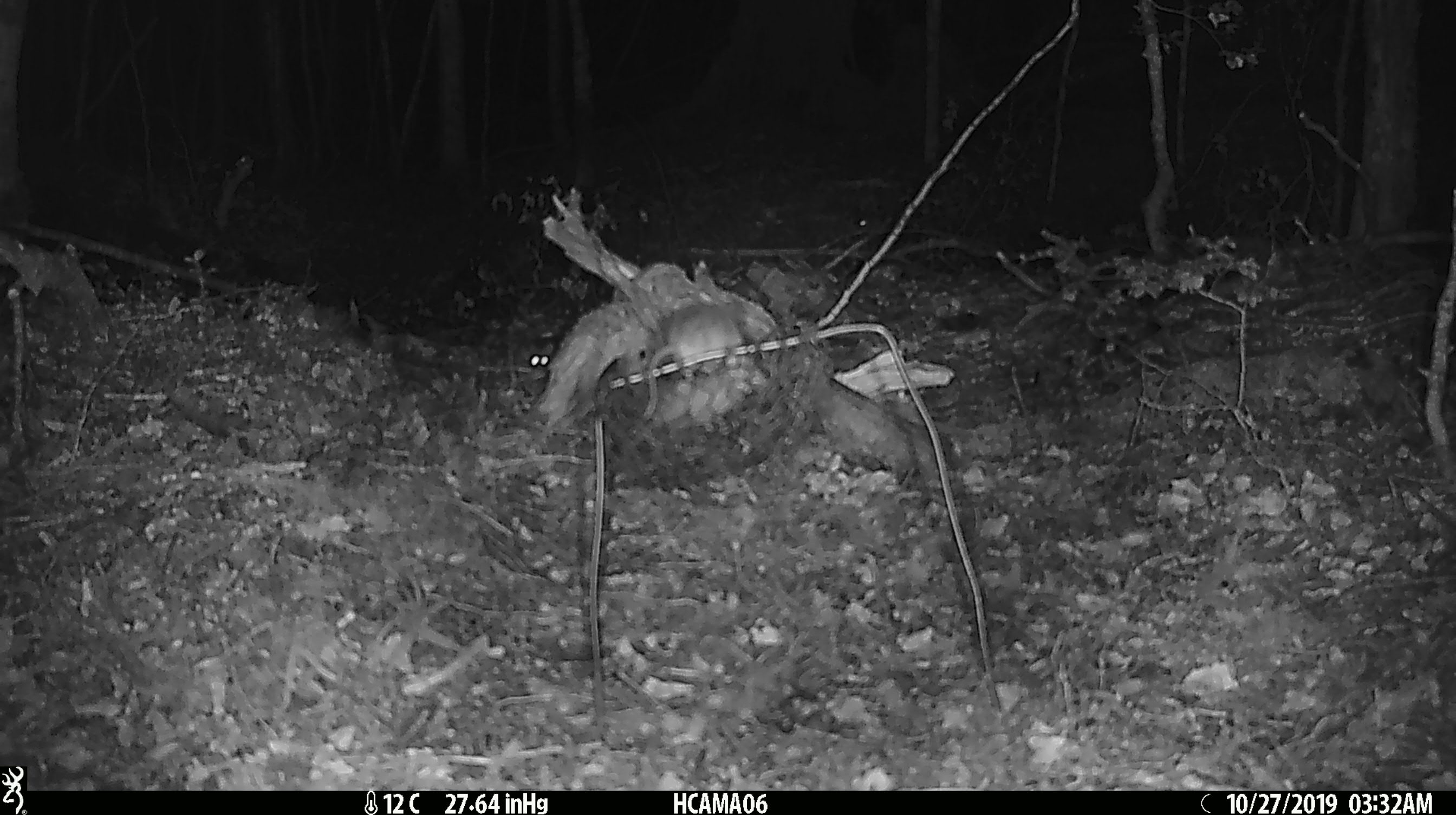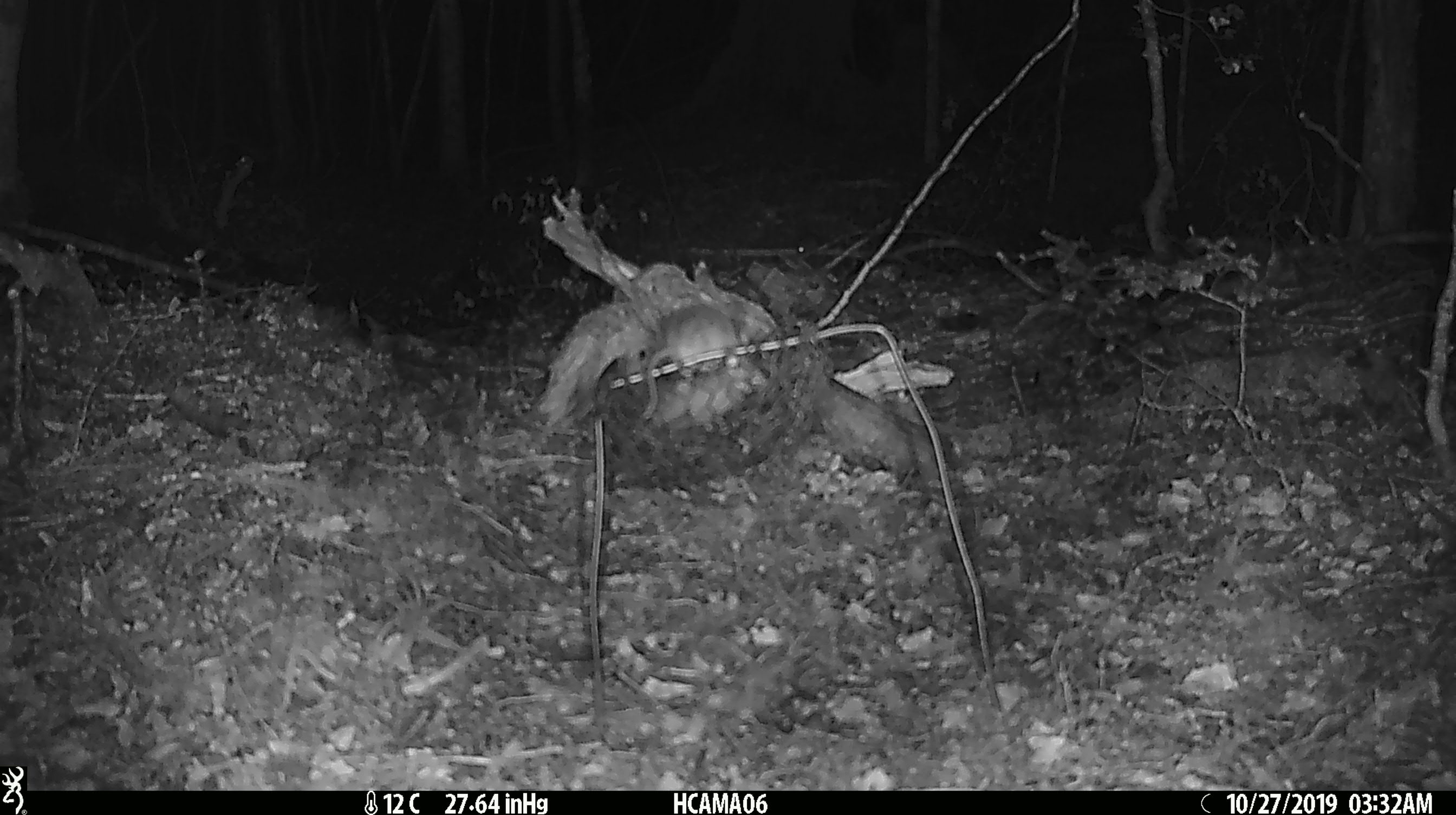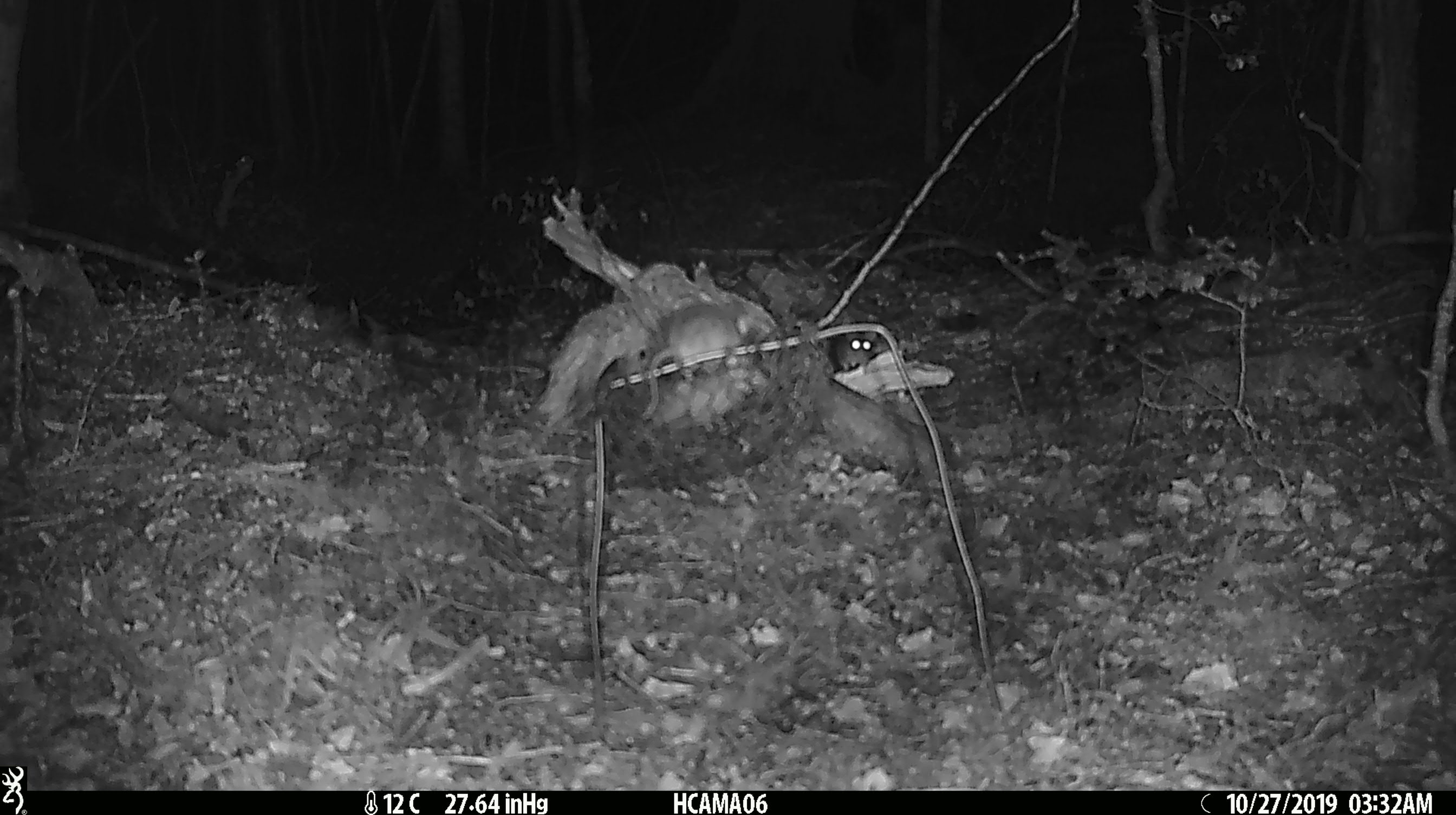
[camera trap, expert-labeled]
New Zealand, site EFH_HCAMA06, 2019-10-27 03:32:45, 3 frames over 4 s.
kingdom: Animalia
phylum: Chordata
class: Mammalia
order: Rodentia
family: Muridae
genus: Mus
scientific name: Mus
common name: mouse